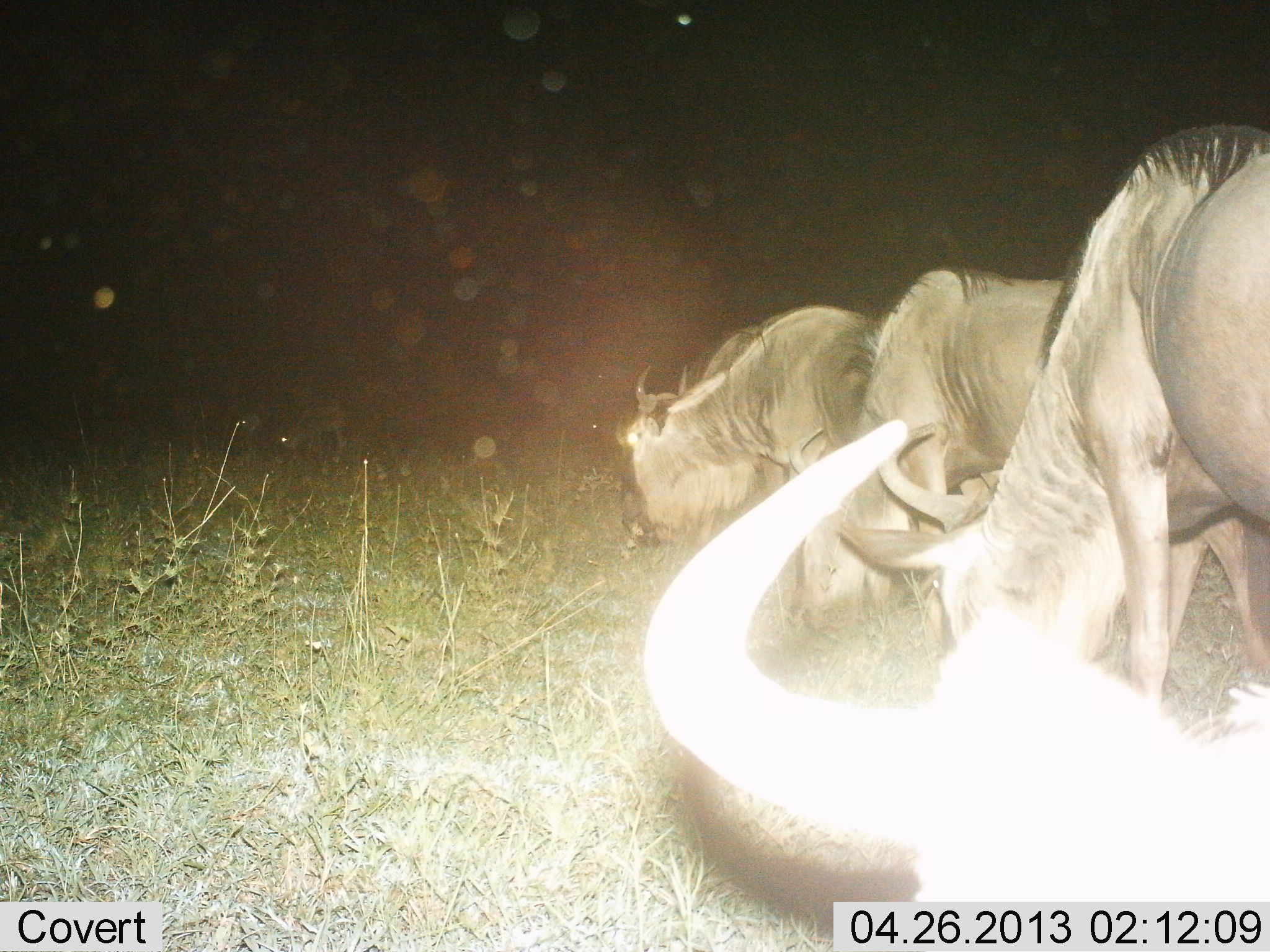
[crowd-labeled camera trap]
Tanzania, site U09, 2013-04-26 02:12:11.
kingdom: Animalia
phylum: Chordata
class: Mammalia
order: Artiodactyla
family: Bovidae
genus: Connochaetes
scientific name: Connochaetes taurinus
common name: blue wildebeest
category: wildebeest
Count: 4.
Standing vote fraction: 30%.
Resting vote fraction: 10%.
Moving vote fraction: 0%.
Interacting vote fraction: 0%.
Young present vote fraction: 10%.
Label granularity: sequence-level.